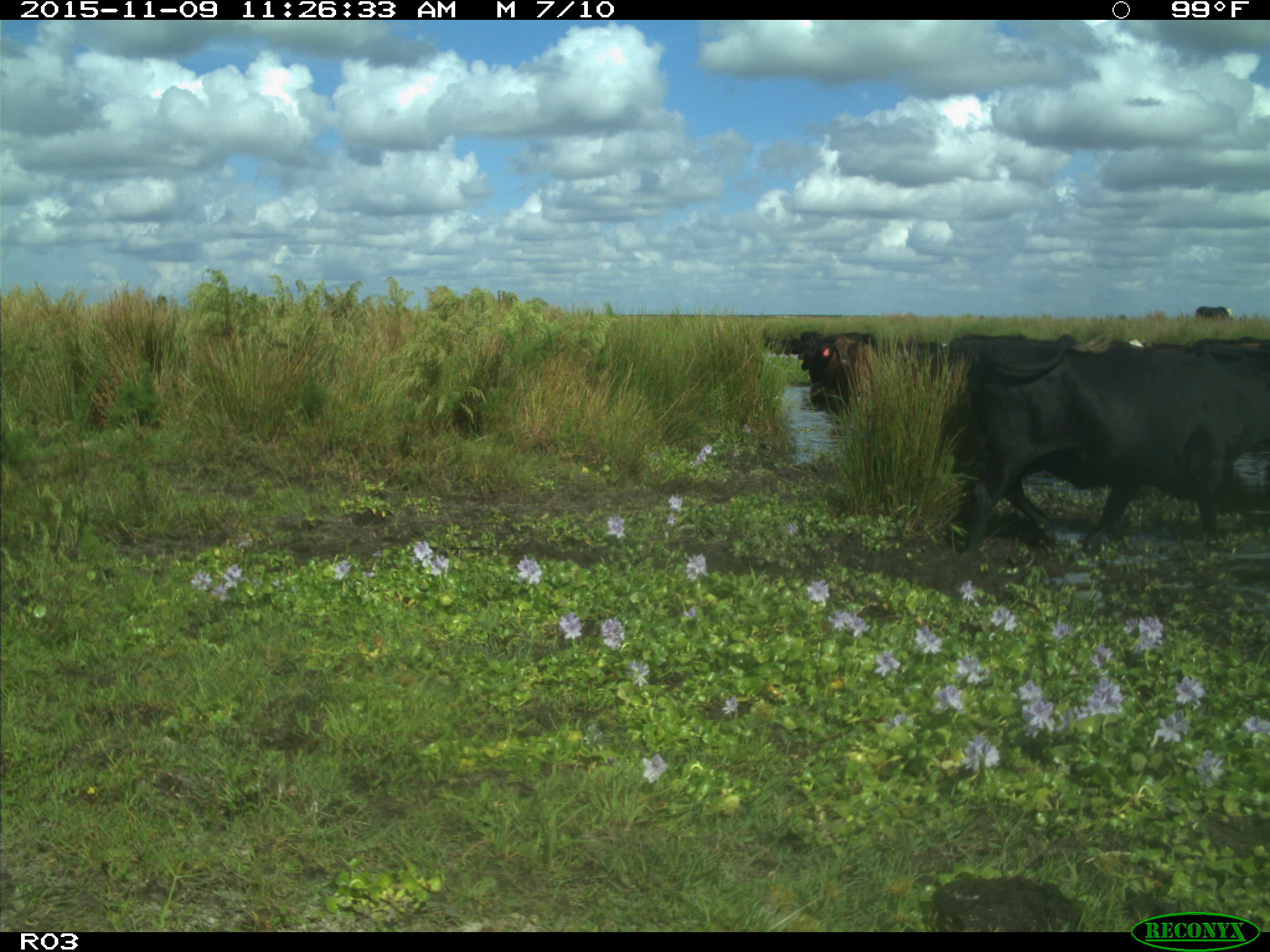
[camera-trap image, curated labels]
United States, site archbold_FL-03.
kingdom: Animalia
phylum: Chordata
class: Mammalia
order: Artiodactyla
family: Bovidae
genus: Bos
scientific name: Bos taurus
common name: domestic cow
Bos taurus (domestic cow).